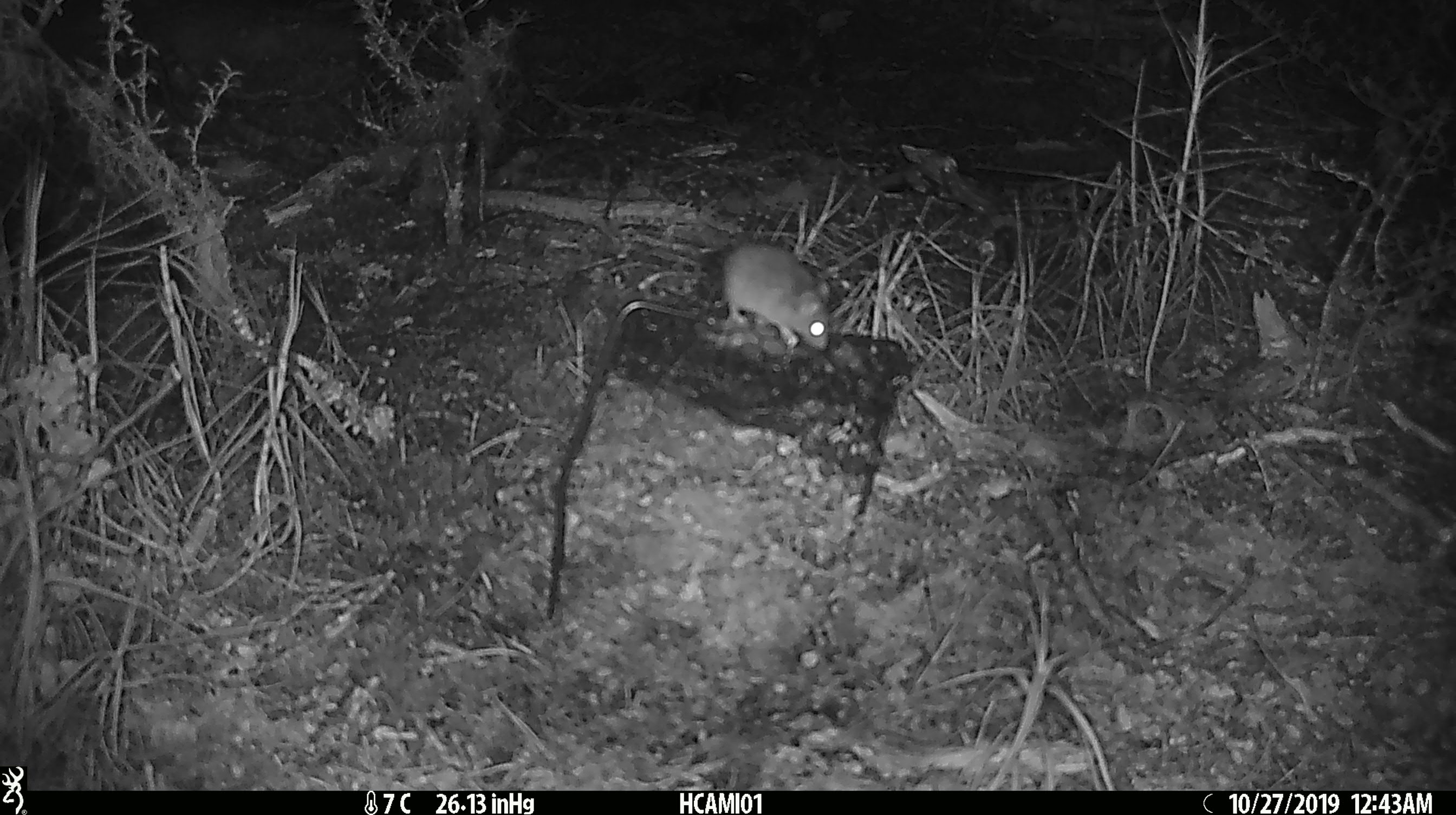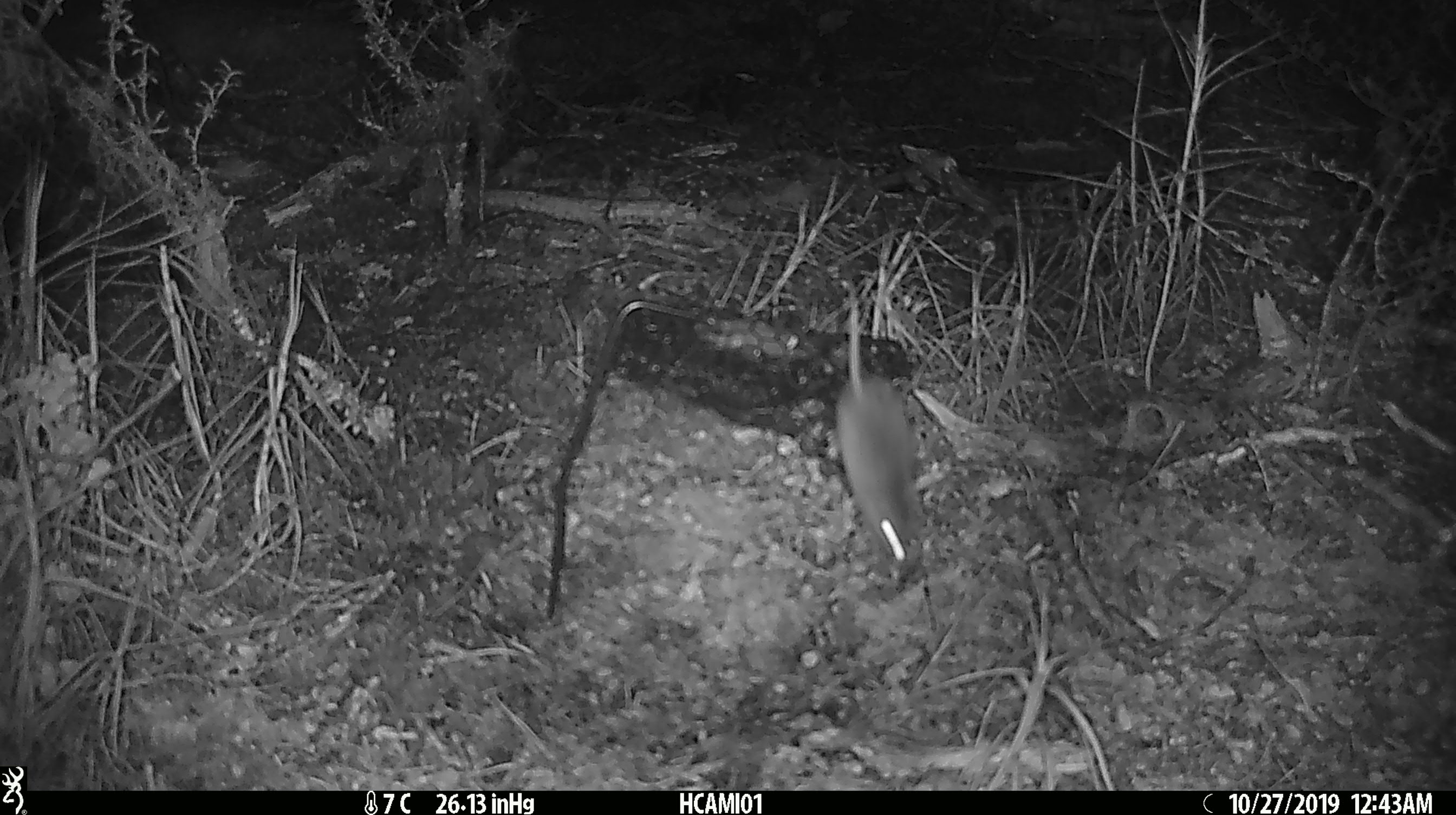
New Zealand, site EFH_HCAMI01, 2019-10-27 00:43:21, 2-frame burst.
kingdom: Animalia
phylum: Chordata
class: Mammalia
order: Rodentia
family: Muridae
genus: Mus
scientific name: Mus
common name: mouse